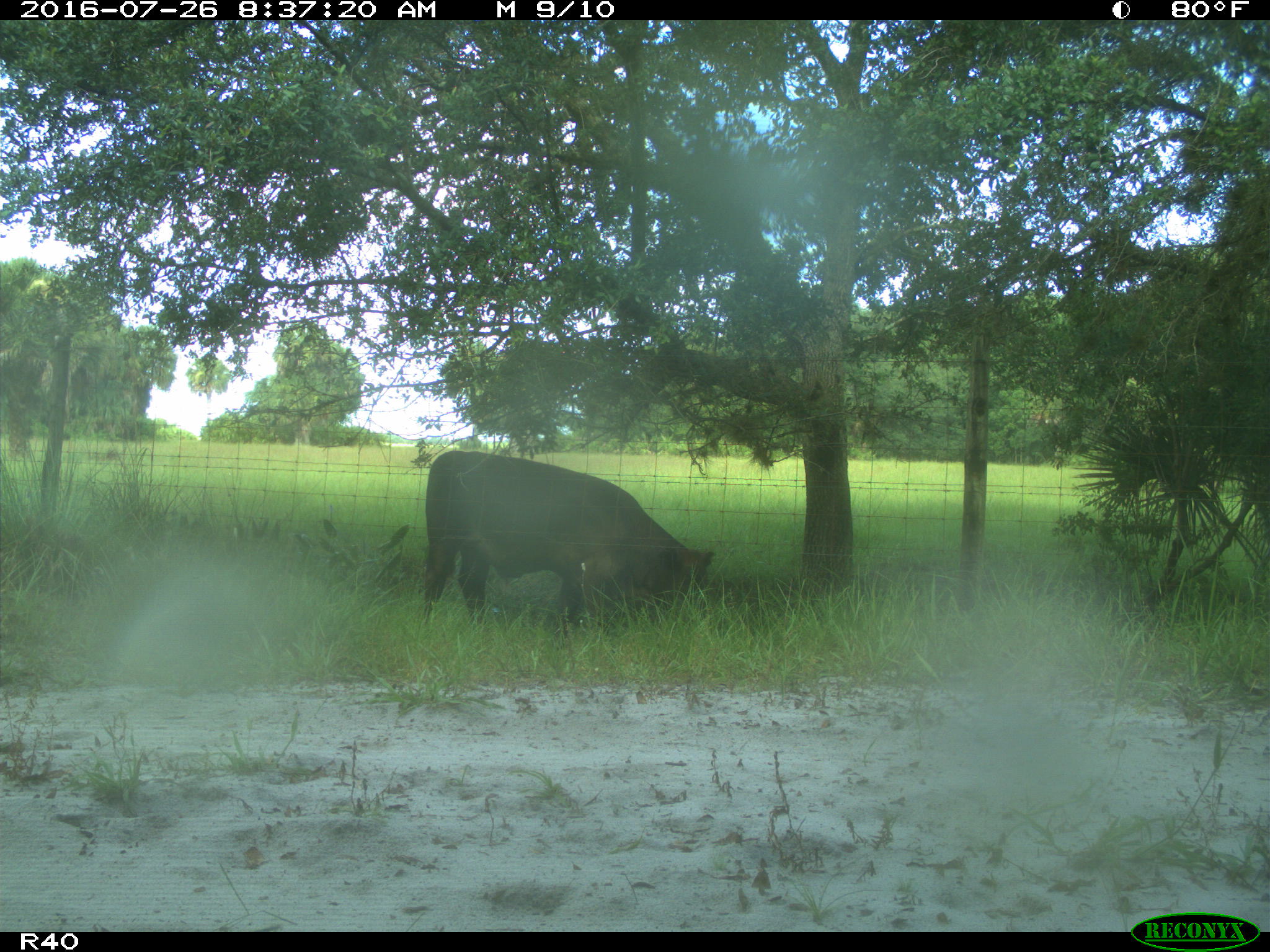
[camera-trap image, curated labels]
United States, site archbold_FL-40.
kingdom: Animalia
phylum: Chordata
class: Mammalia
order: Artiodactyla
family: Bovidae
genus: Bos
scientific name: Bos taurus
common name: domestic cow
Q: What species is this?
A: Bos taurus (domestic cow).